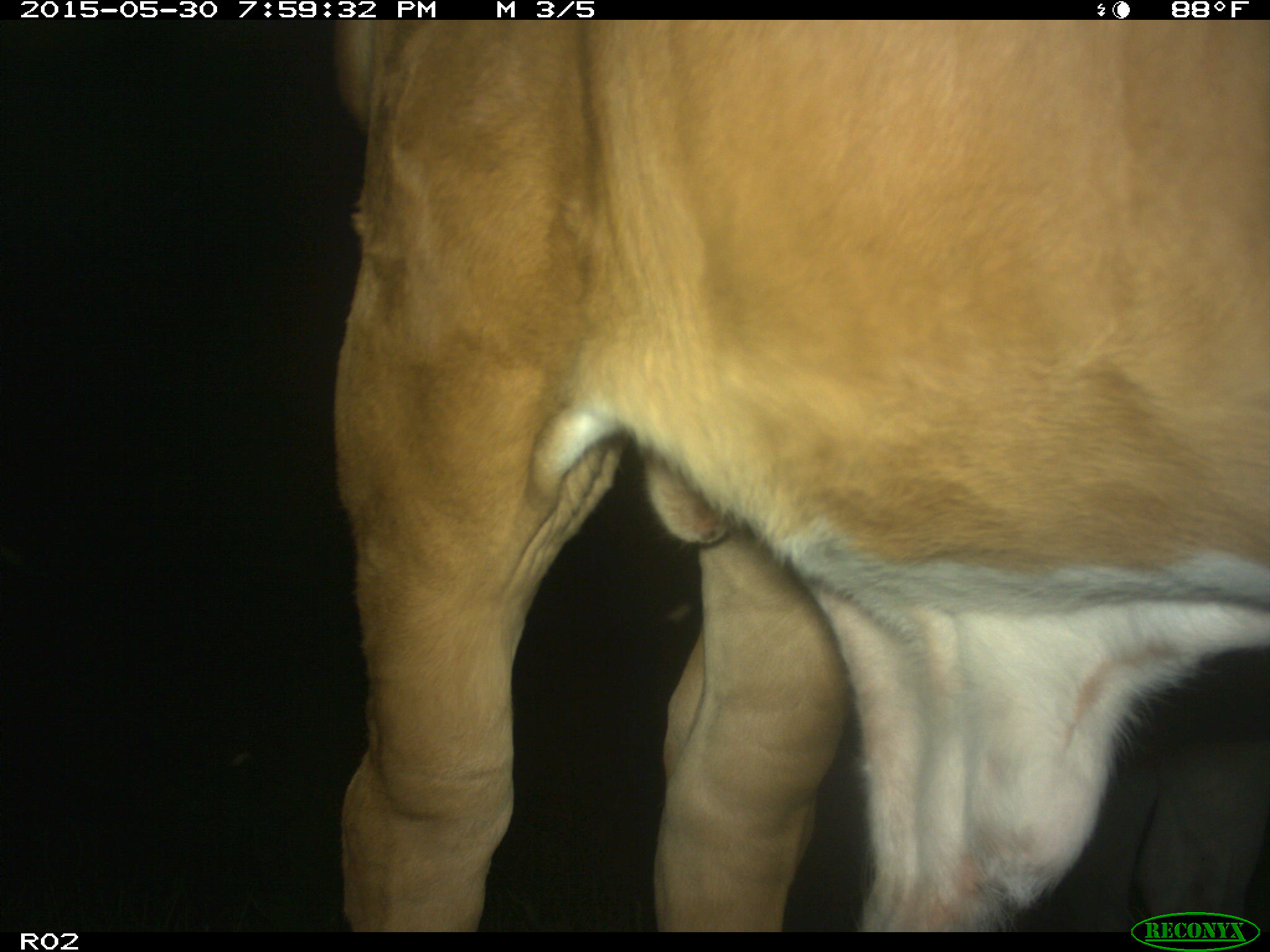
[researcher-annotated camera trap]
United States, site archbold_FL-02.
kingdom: Animalia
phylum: Chordata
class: Mammalia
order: Artiodactyla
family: Bovidae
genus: Bos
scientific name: Bos taurus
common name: domestic cow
Bos taurus (domestic cow).